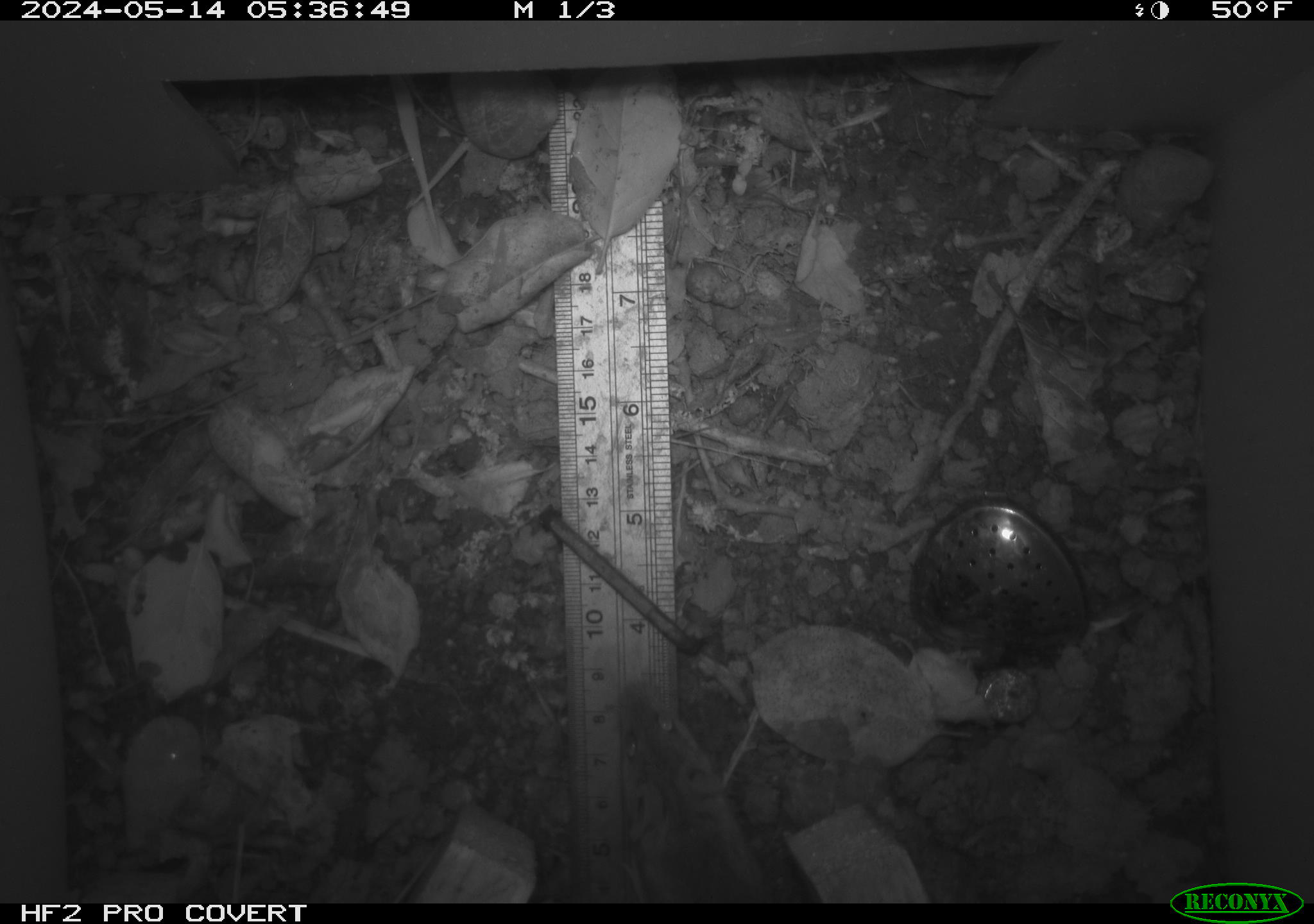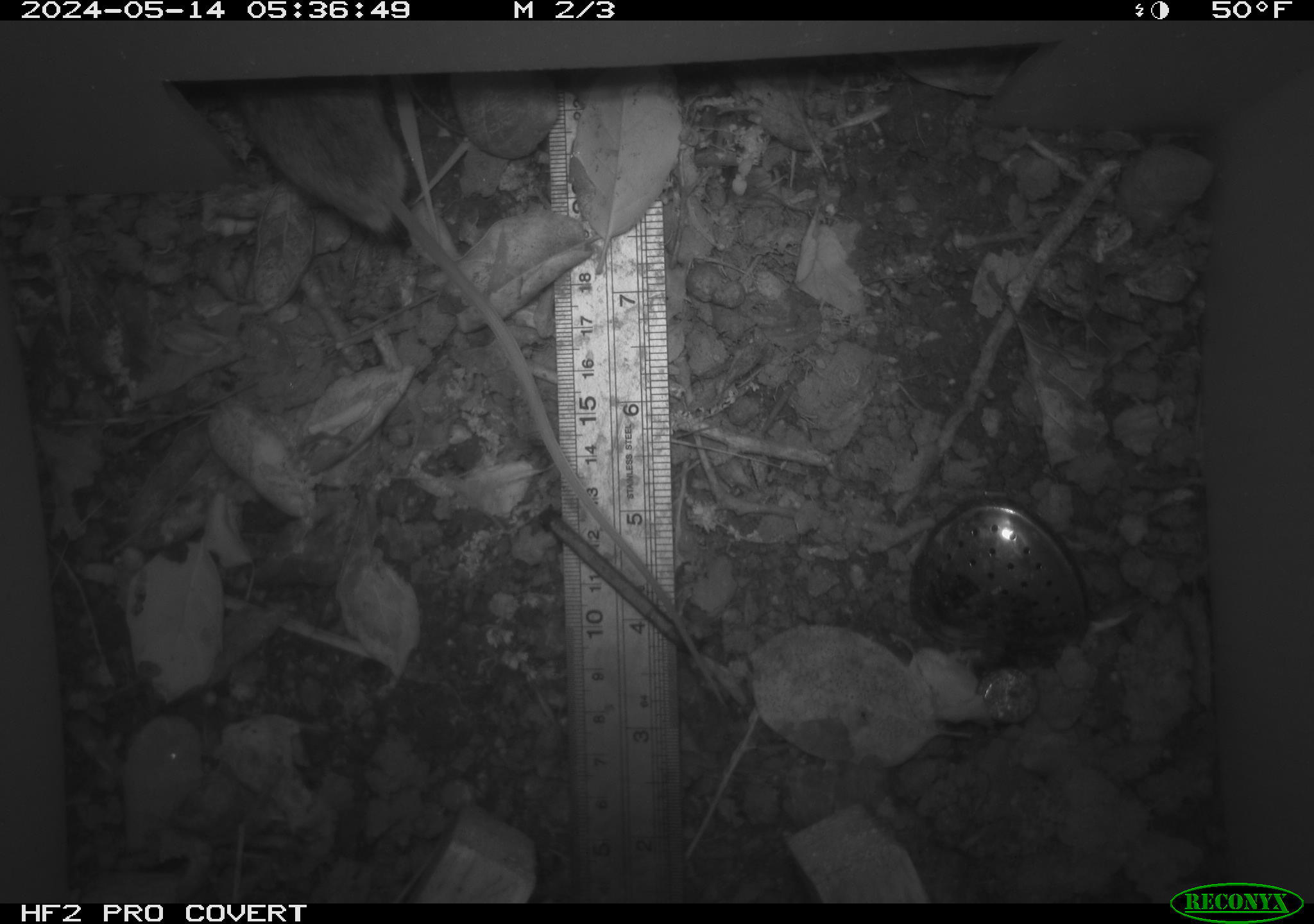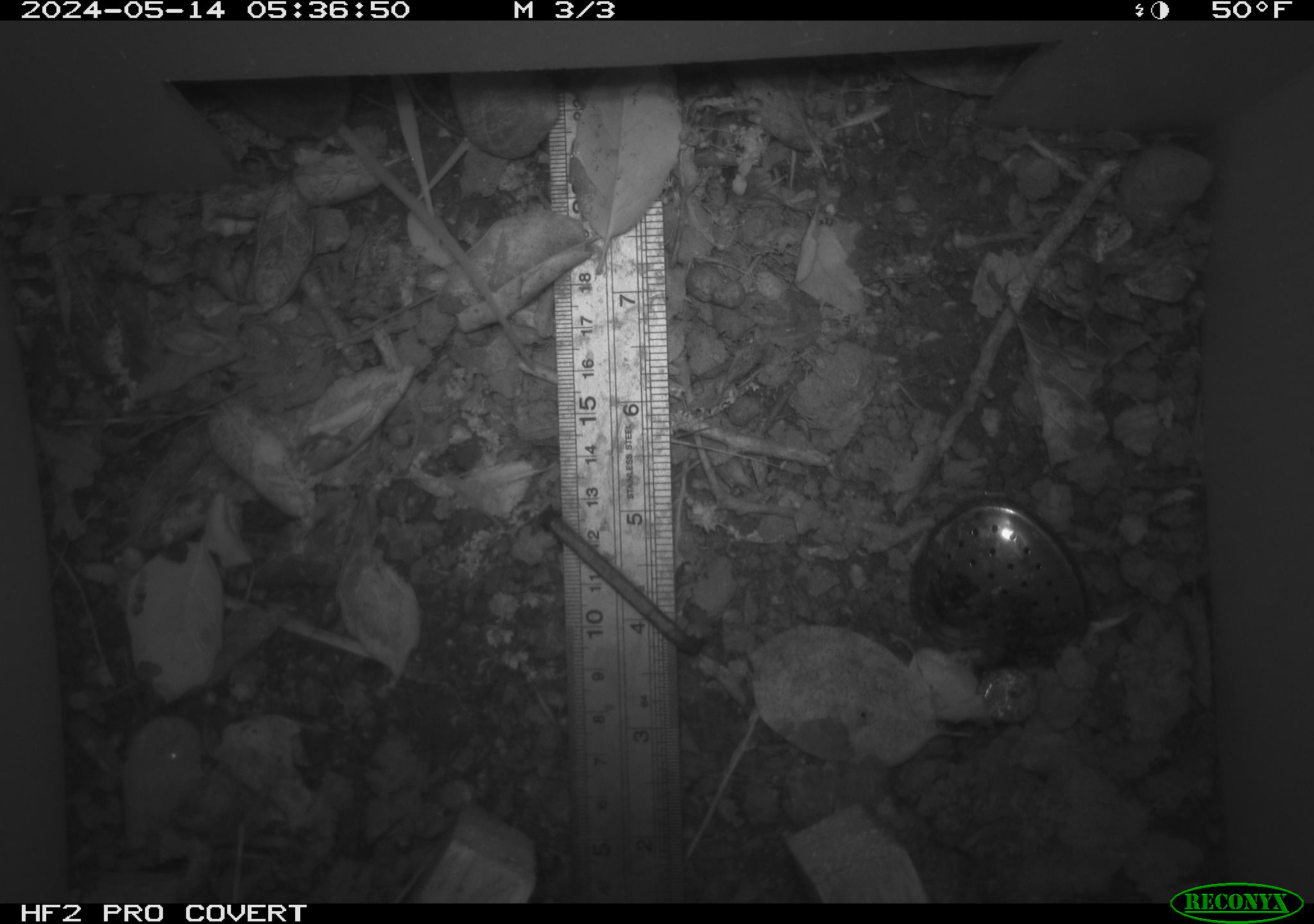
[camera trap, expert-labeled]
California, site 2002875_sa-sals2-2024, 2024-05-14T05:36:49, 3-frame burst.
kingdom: Animalia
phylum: Chordata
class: Mammalia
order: Rodentia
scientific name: Rodentia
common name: rodent